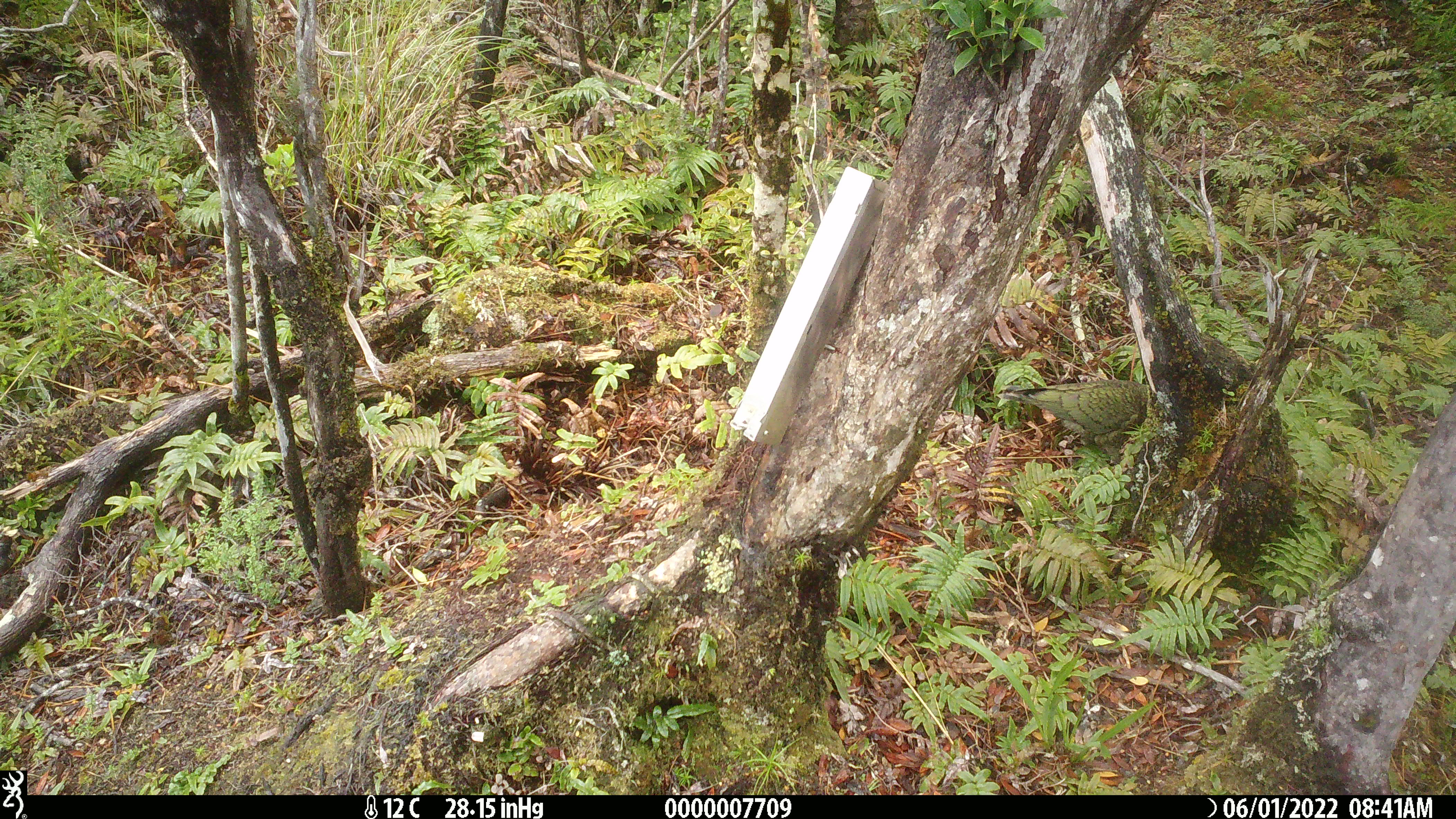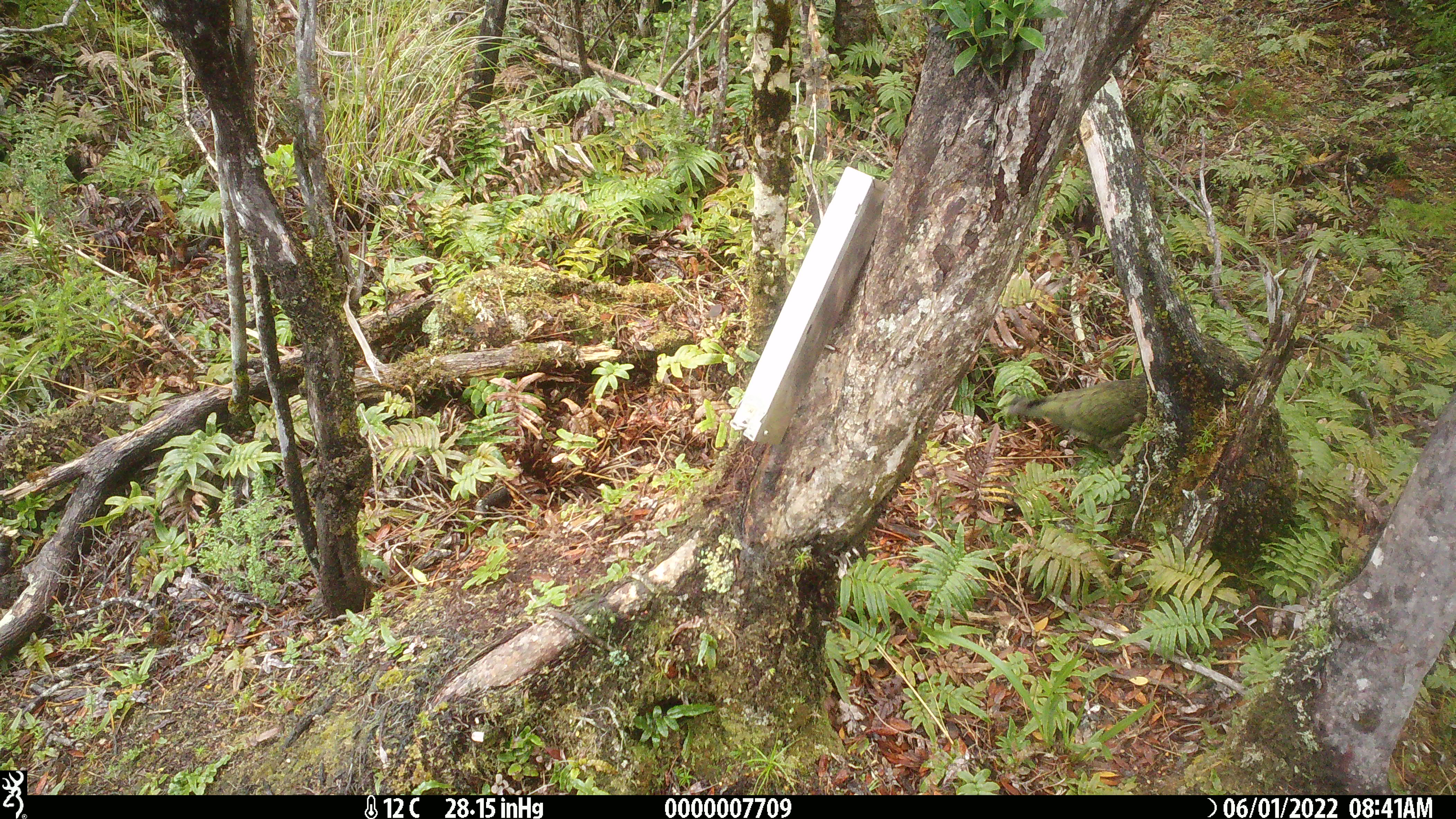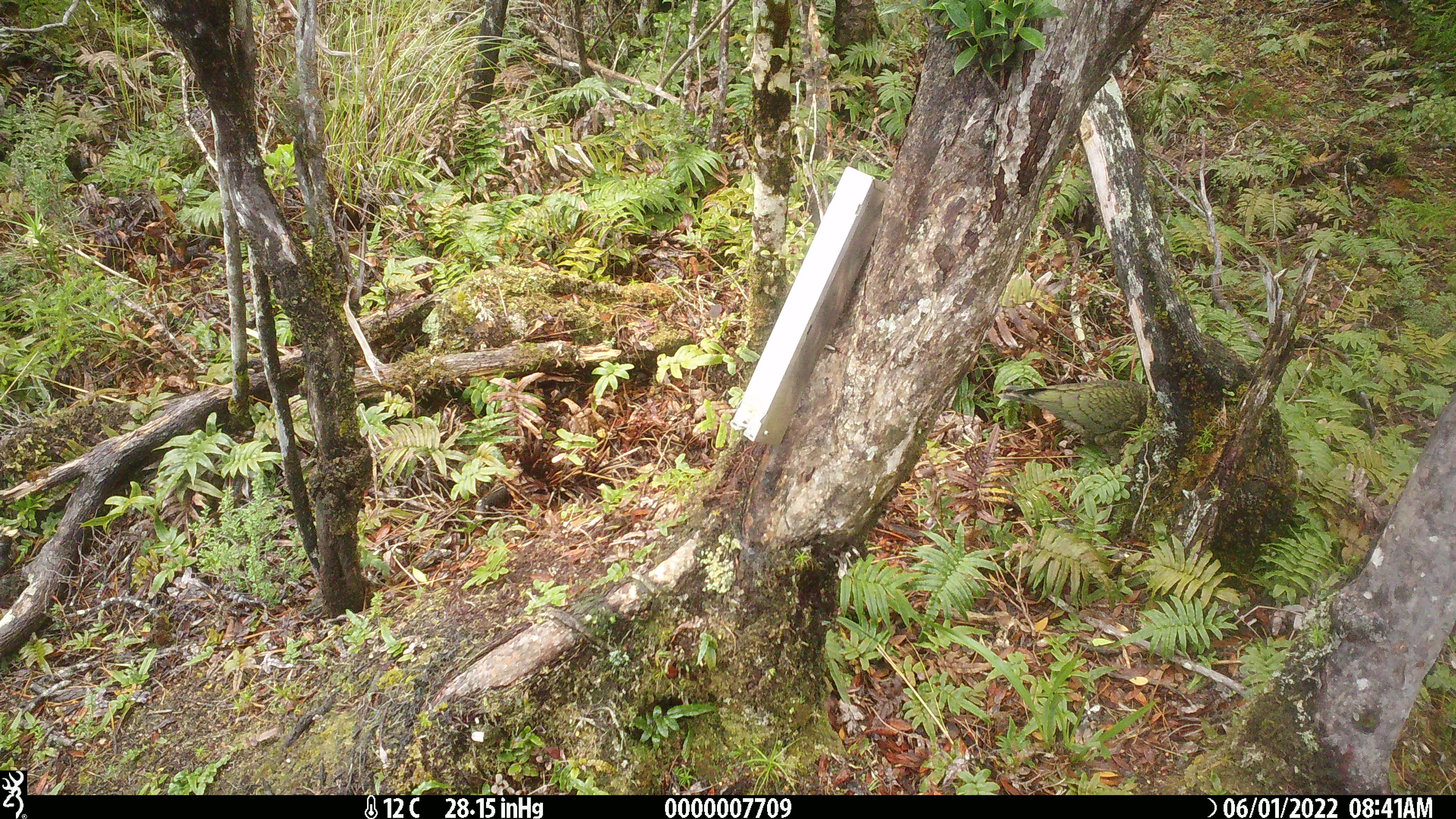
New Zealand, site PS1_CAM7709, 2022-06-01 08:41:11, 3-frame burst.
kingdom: Animalia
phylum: Chordata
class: Aves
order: Psittaciformes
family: Strigopidae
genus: Nestor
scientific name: Nestor notabilis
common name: kea